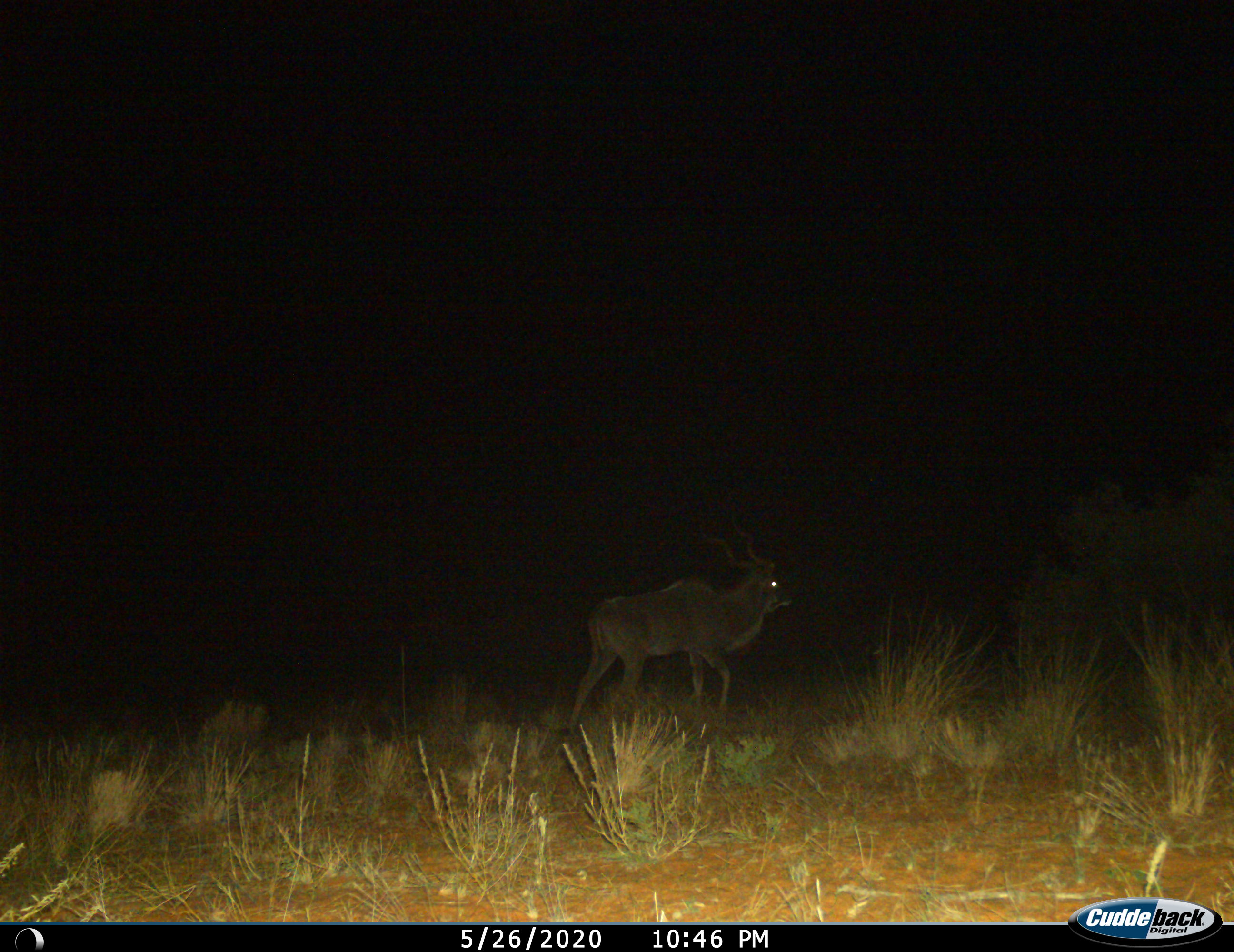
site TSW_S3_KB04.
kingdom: Animalia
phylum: Chordata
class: Mammalia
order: Artiodactyla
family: Bovidae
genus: Tragelaphus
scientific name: Tragelaphus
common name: kudu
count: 1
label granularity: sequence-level